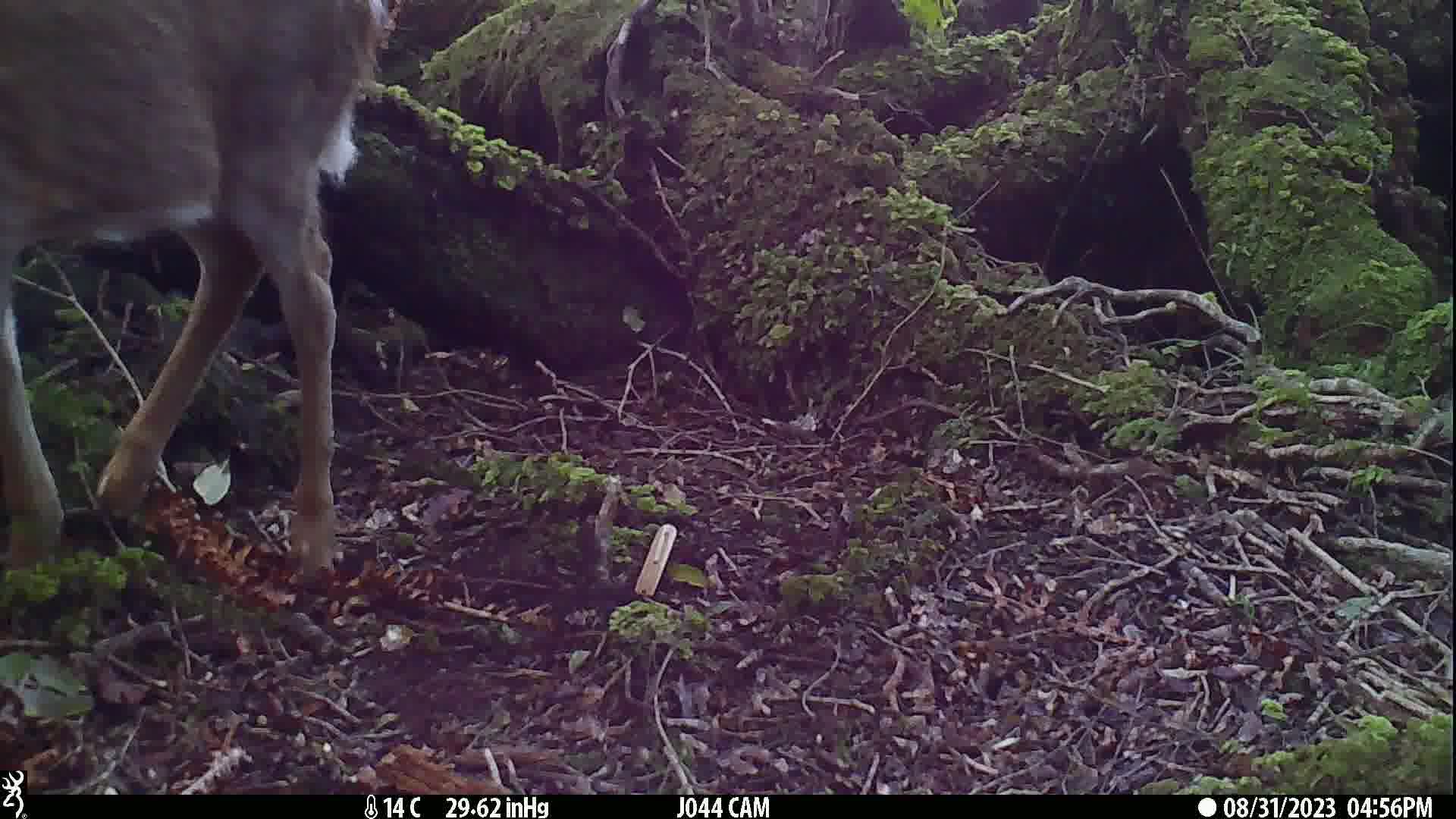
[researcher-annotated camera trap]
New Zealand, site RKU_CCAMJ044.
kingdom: Animalia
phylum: Chordata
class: Mammalia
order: Artiodactyla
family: Cervidae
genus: Odocoileus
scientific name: Odocoileus virginianus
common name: white-tailed deer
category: white tailed deer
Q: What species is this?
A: White tailed deer (white-tailed deer) (Odocoileus virginianus).